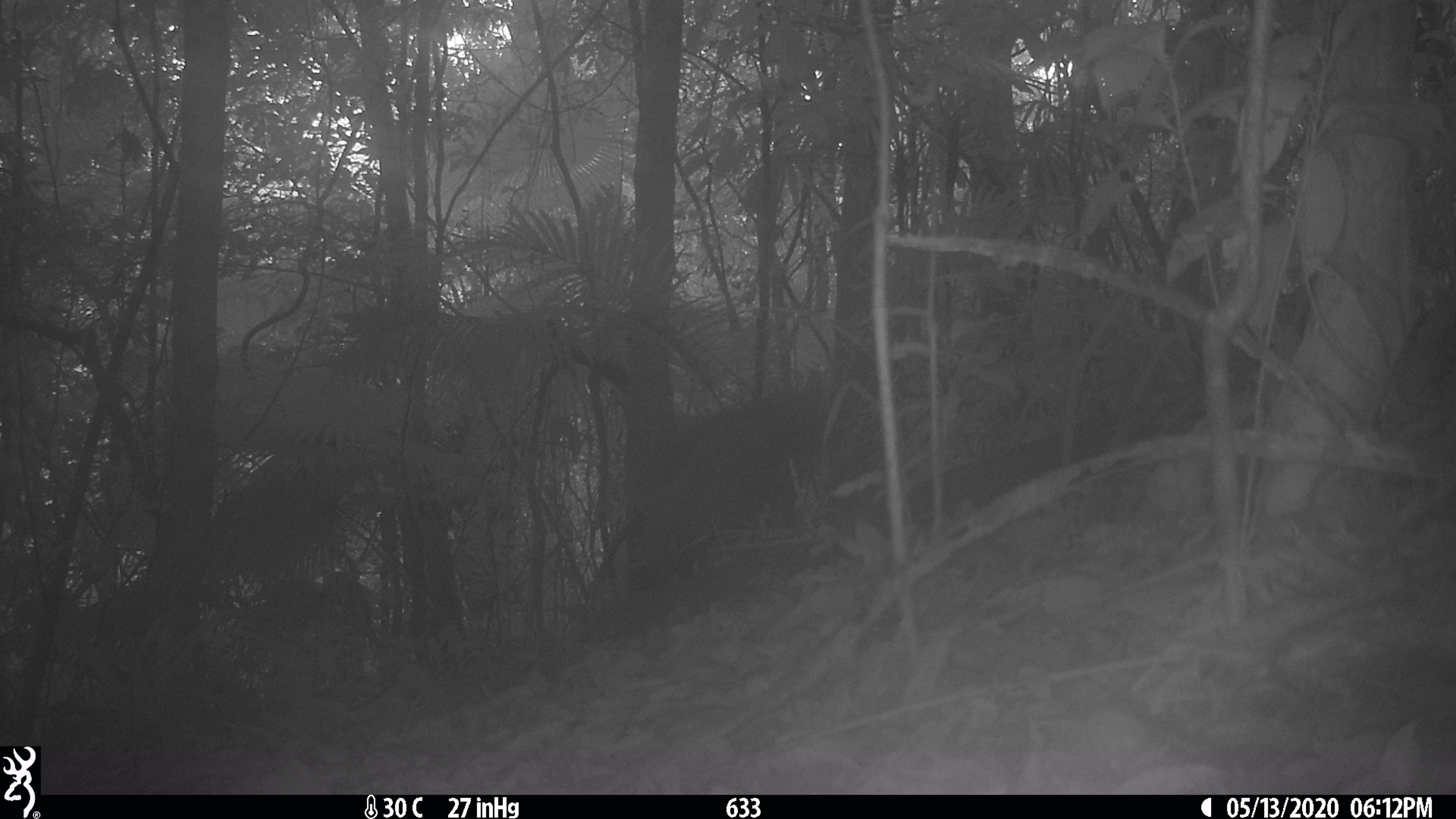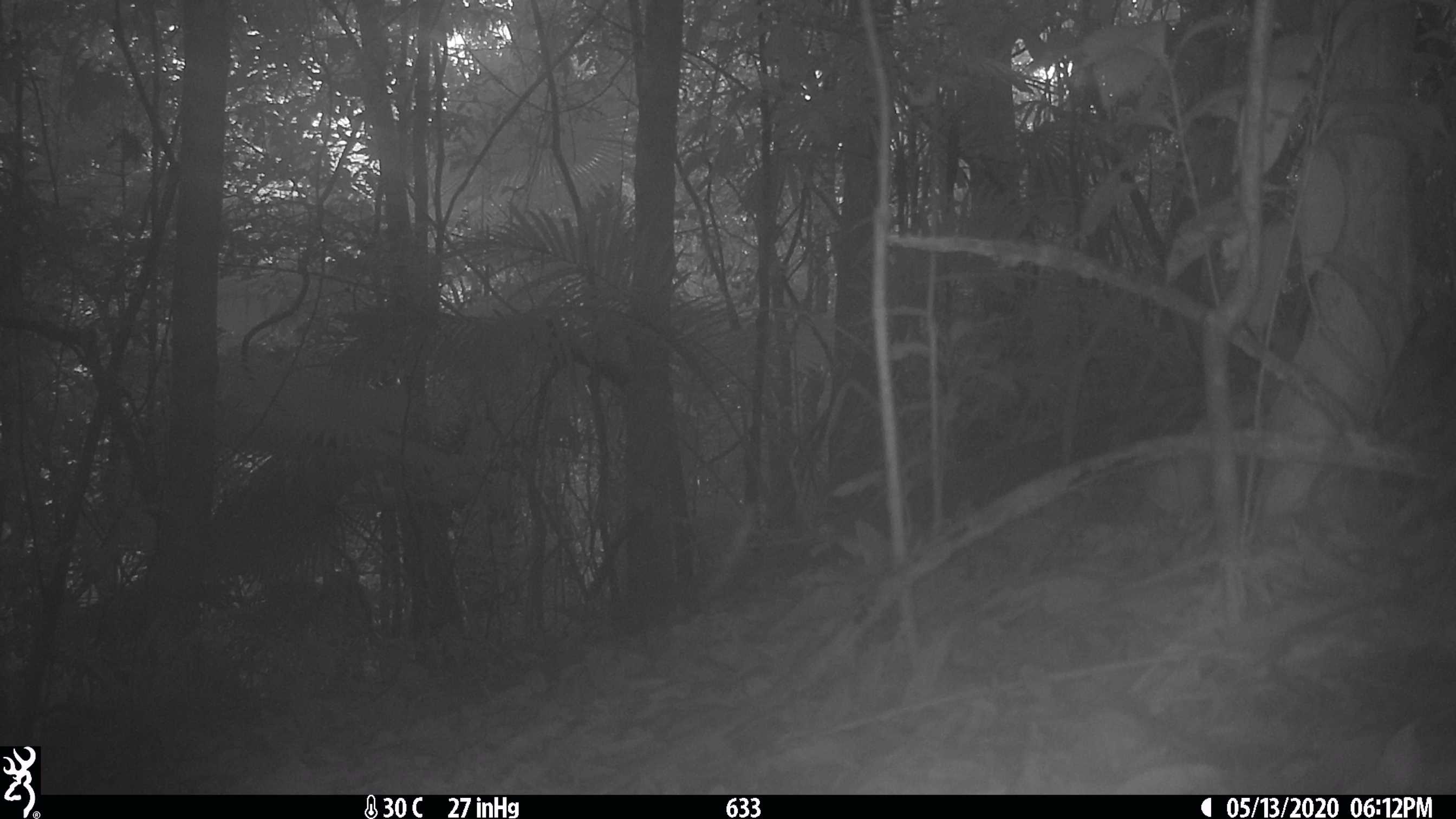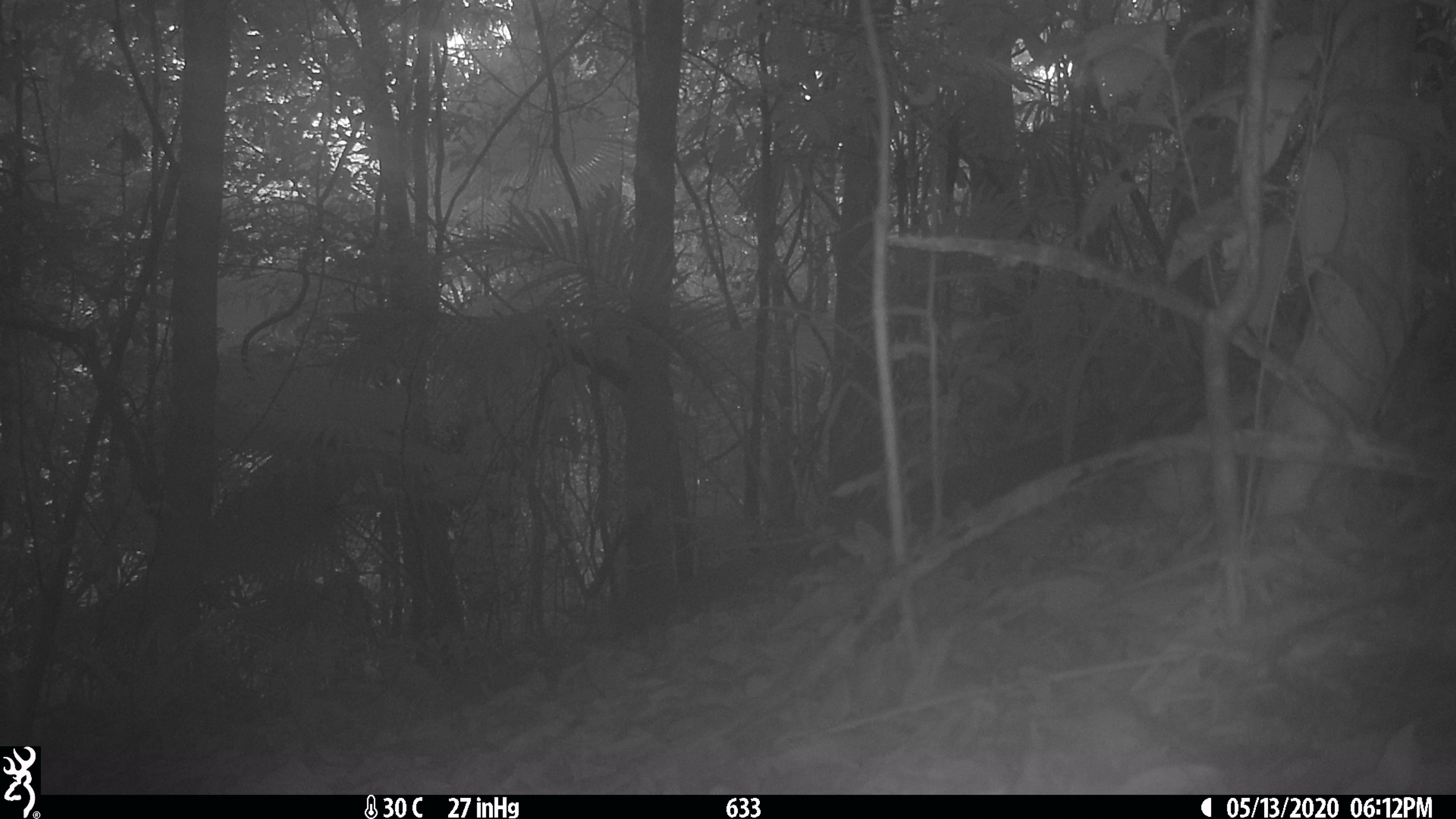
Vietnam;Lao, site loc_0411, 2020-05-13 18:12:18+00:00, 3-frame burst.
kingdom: Animalia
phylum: Chordata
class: Mammalia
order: Artiodactyla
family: Cervidae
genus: Muntiacus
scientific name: Muntiacus vuquangensis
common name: large-antlered muntjac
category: large antlered muntjac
Large antlered muntjac (large-antlered muntjac) (Muntiacus vuquangensis). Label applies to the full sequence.